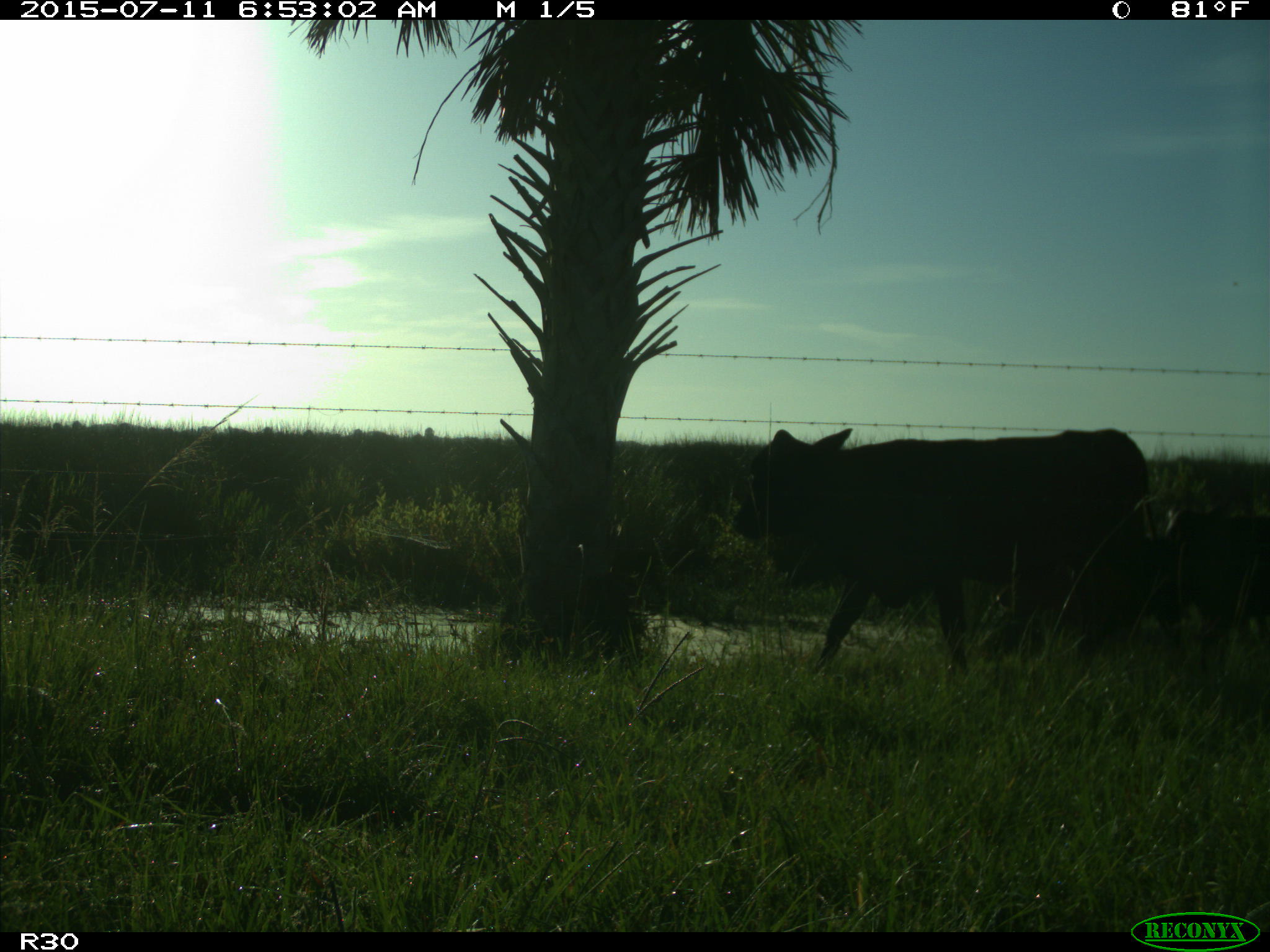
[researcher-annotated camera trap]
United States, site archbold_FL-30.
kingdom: Animalia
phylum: Chordata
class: Mammalia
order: Artiodactyla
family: Bovidae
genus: Bos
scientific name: Bos taurus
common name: domestic cow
Bos taurus (domestic cow).